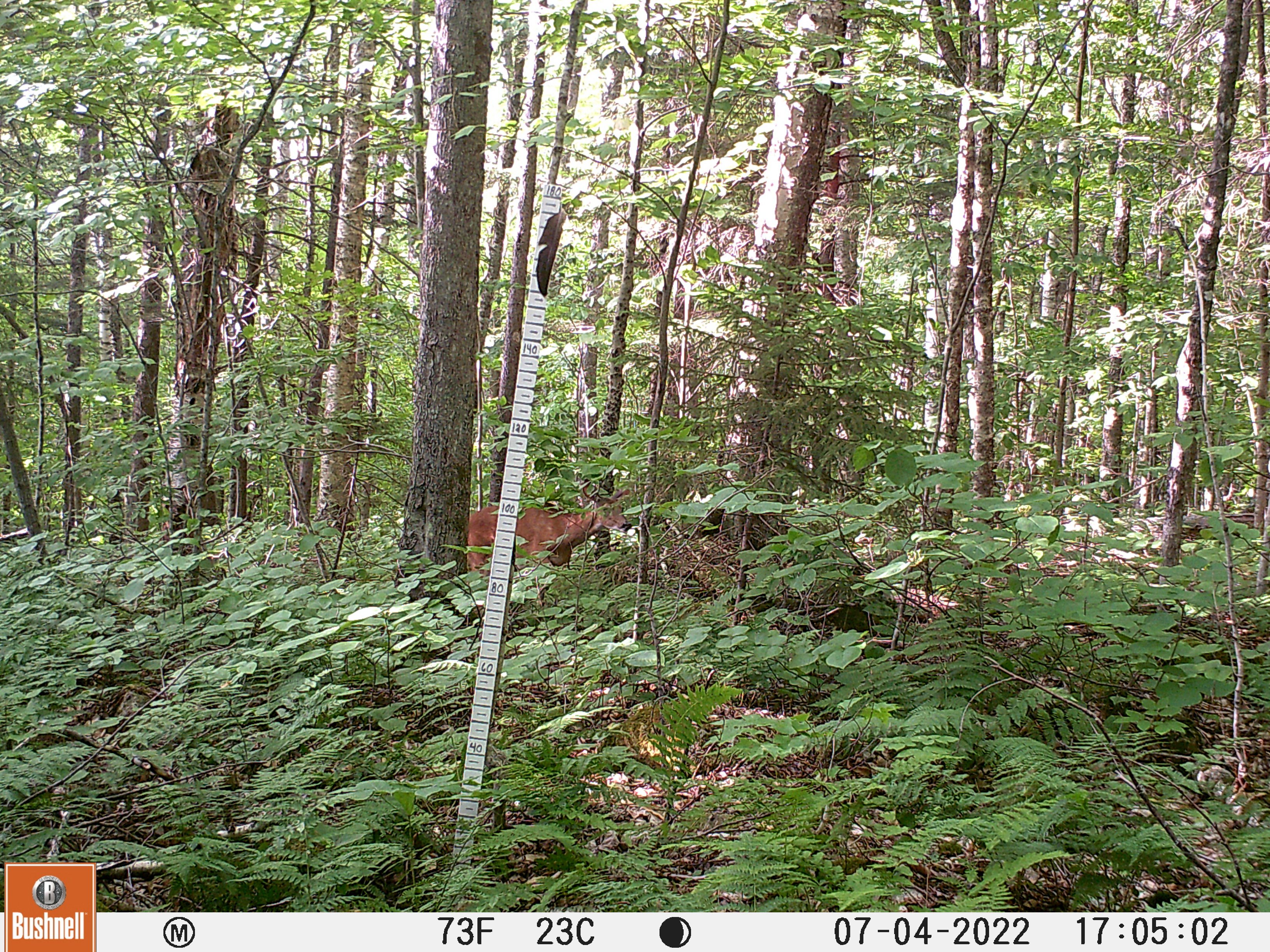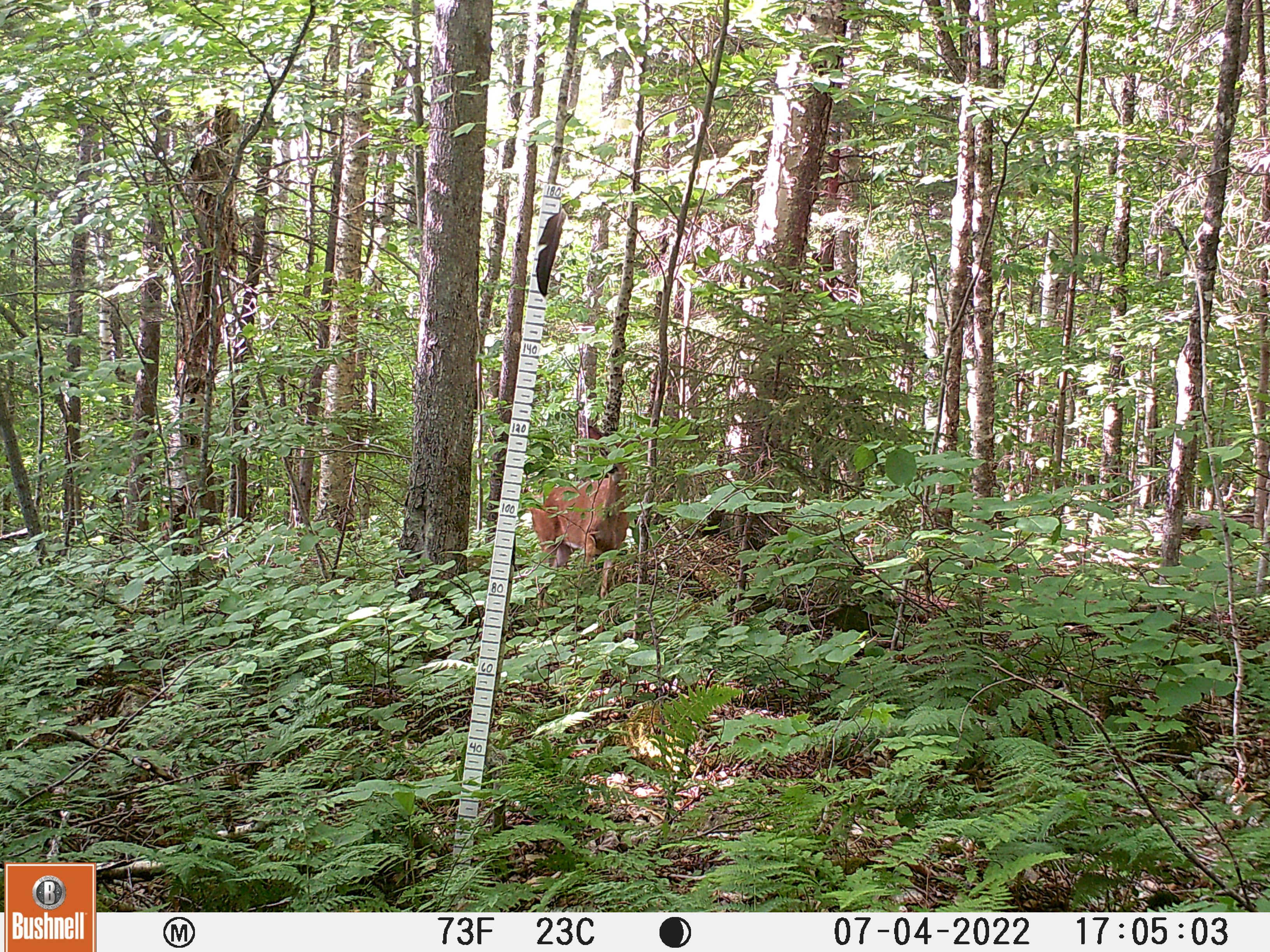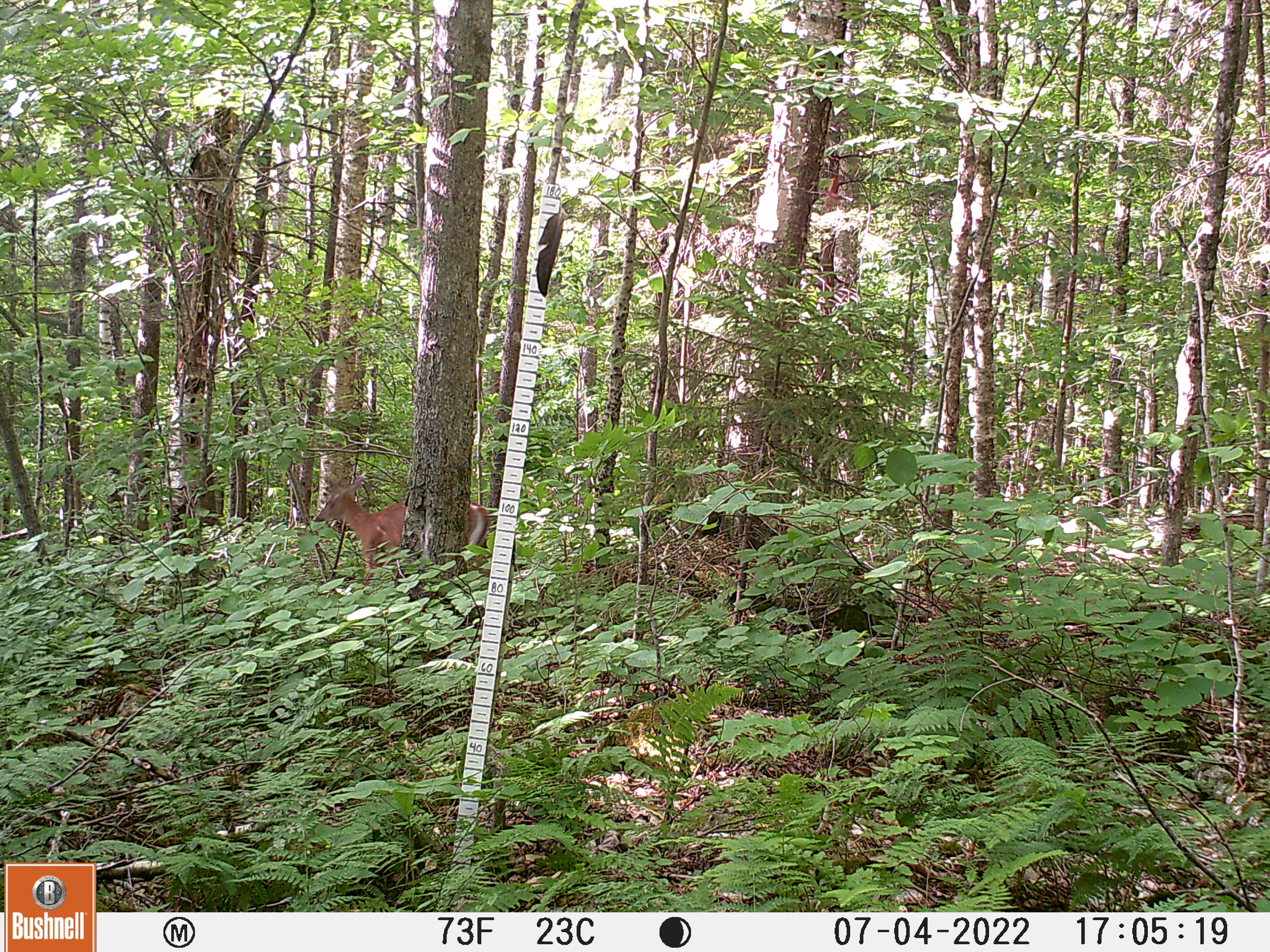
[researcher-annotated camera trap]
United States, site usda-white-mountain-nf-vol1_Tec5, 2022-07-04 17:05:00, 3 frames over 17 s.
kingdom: Animalia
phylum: Chordata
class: Mammalia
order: Artiodactyla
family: Cervidae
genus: Odocoileus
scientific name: Odocoileus virginianus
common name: white-tailed deer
White-tailed deer (Odocoileus virginianus).